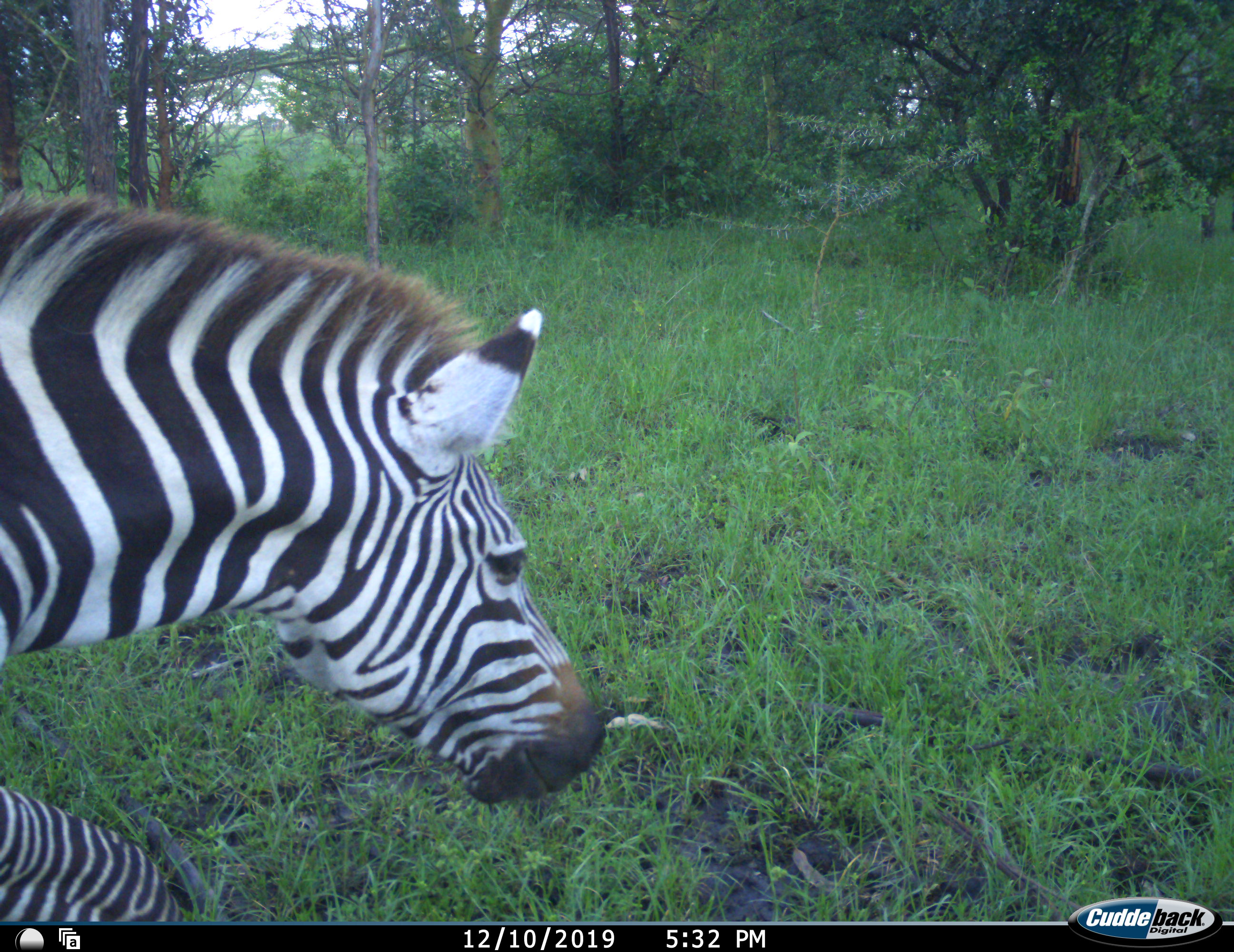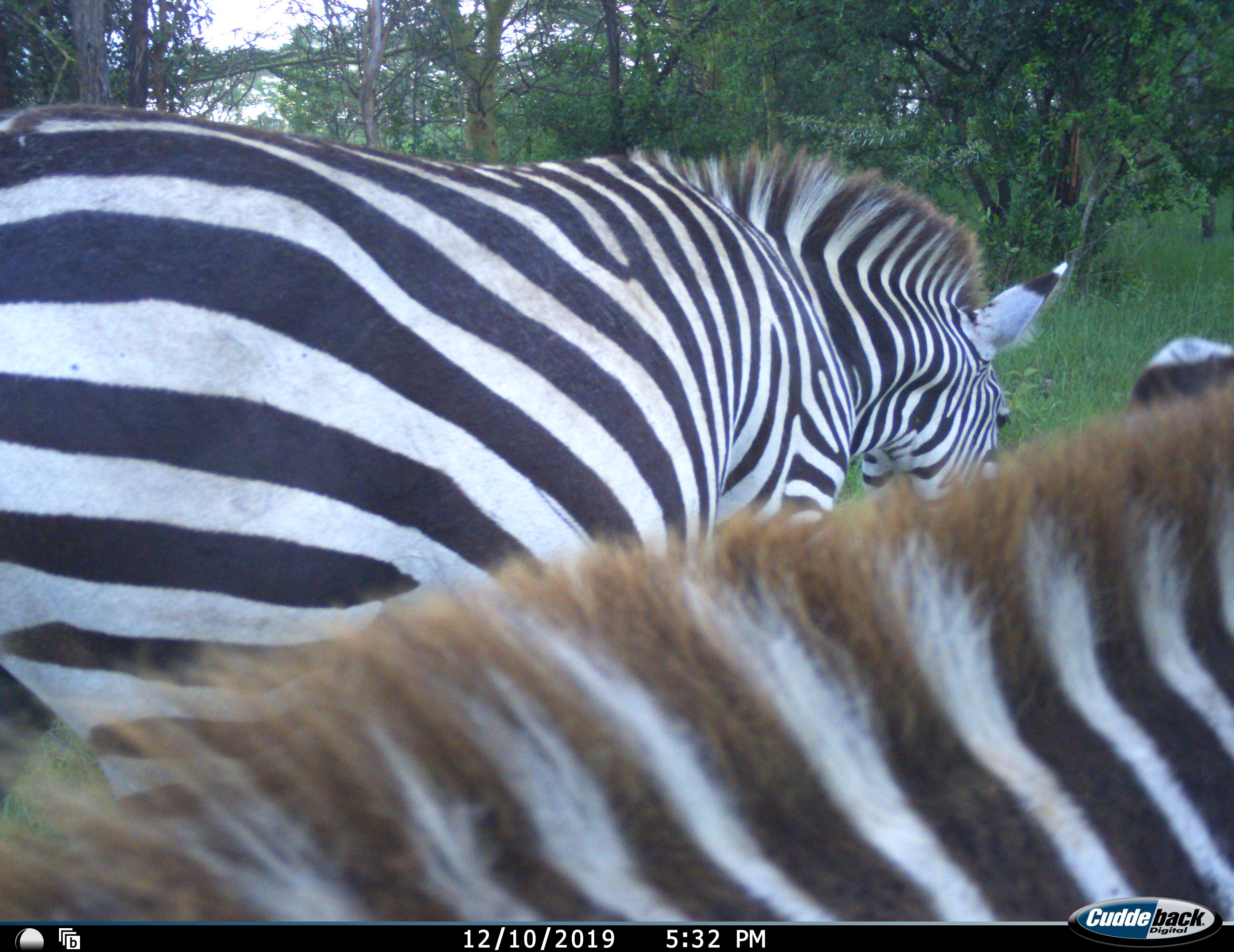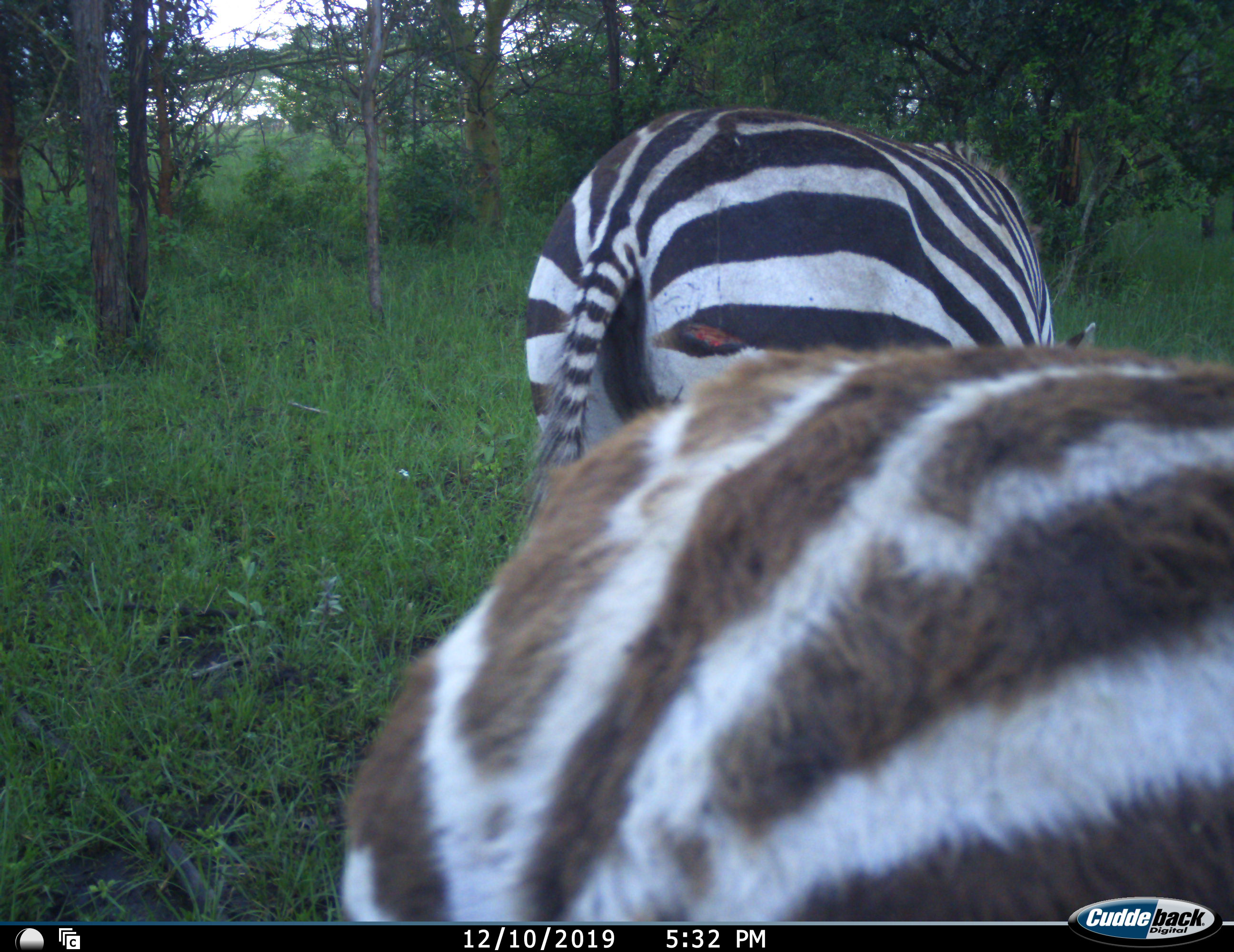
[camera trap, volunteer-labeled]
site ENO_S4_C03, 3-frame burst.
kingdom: Animalia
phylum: Chordata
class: Mammalia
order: Perissodactyla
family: Equidae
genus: Equus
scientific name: Equus quagga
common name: plains zebra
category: zebraplains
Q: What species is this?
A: Zebraplains (plains zebra) (Equus quagga).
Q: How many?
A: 2.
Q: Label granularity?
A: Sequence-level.